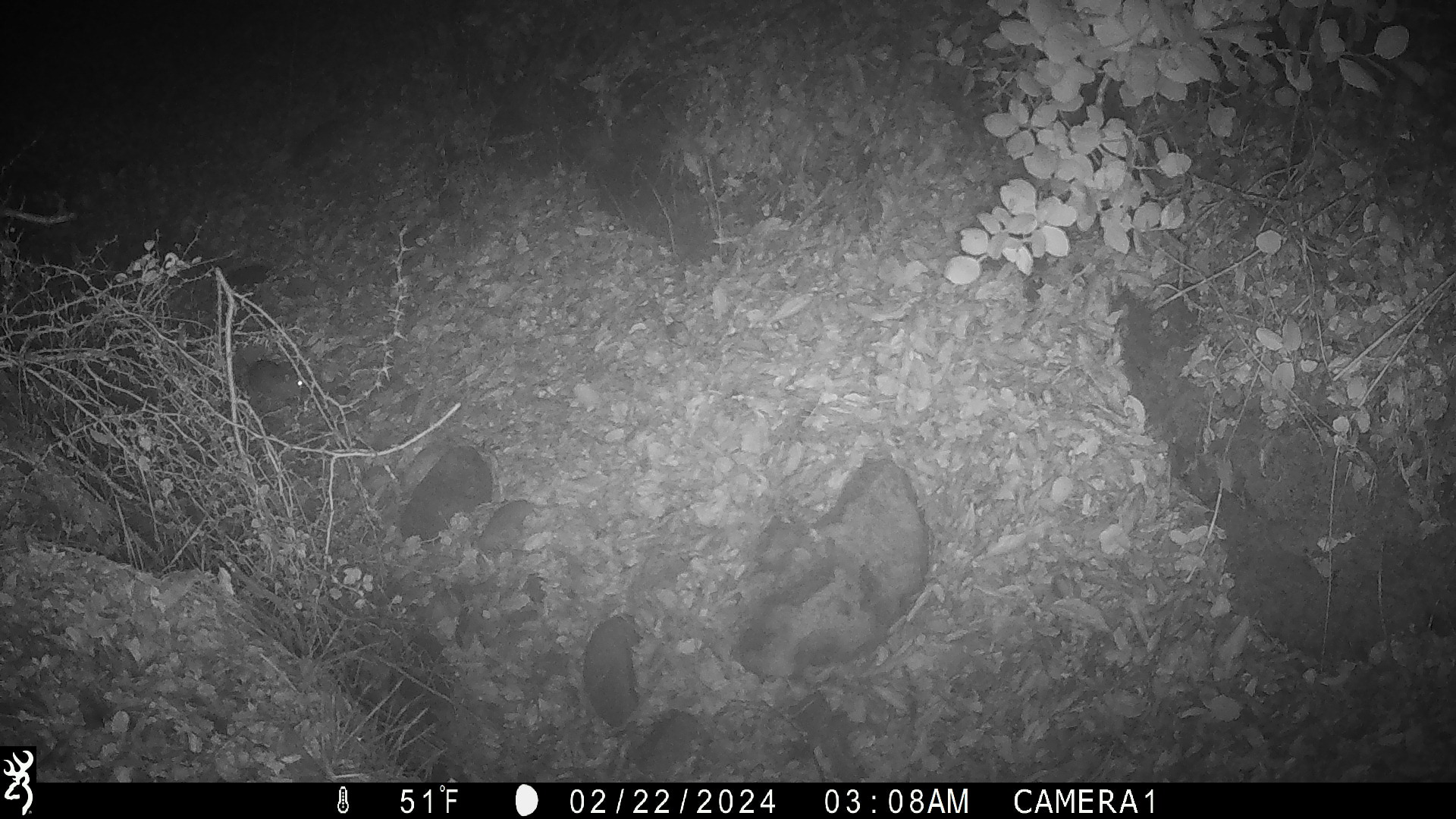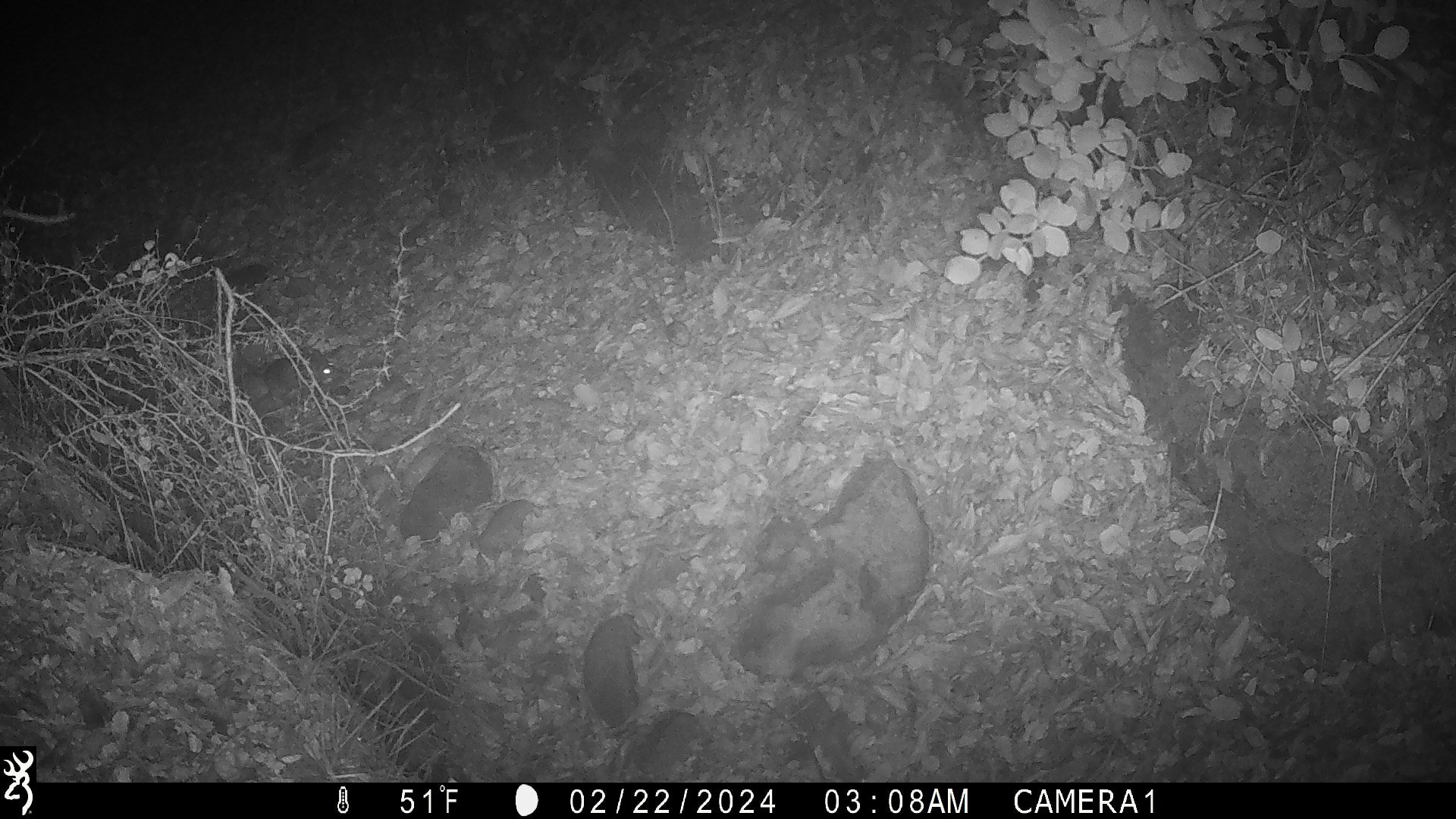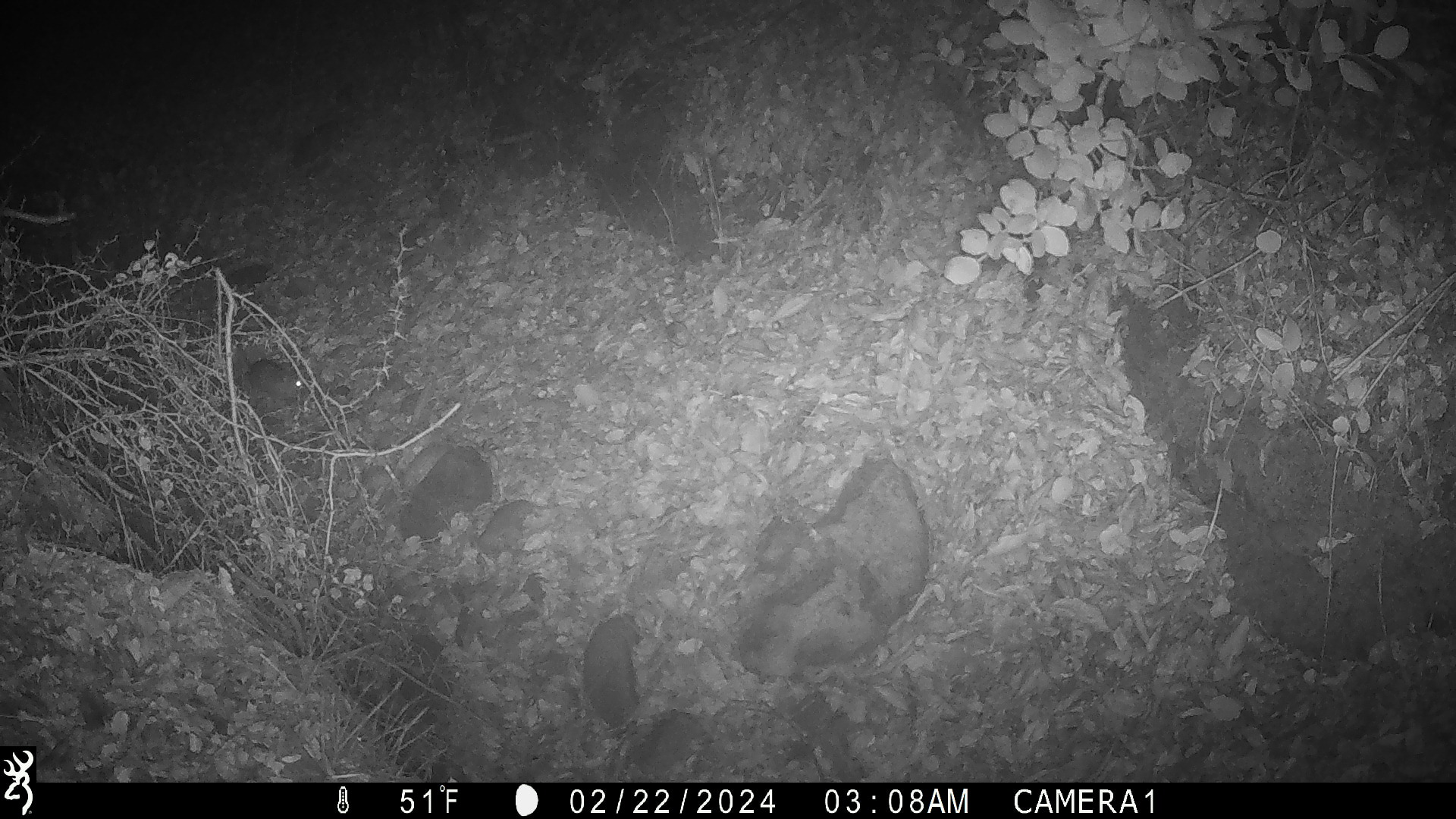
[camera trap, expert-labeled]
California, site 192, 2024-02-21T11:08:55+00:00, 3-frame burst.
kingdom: Animalia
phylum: Chordata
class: Mammalia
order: Rodentia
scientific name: Rodentia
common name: mouse or rat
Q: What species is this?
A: Mouse or rat (Rodentia).